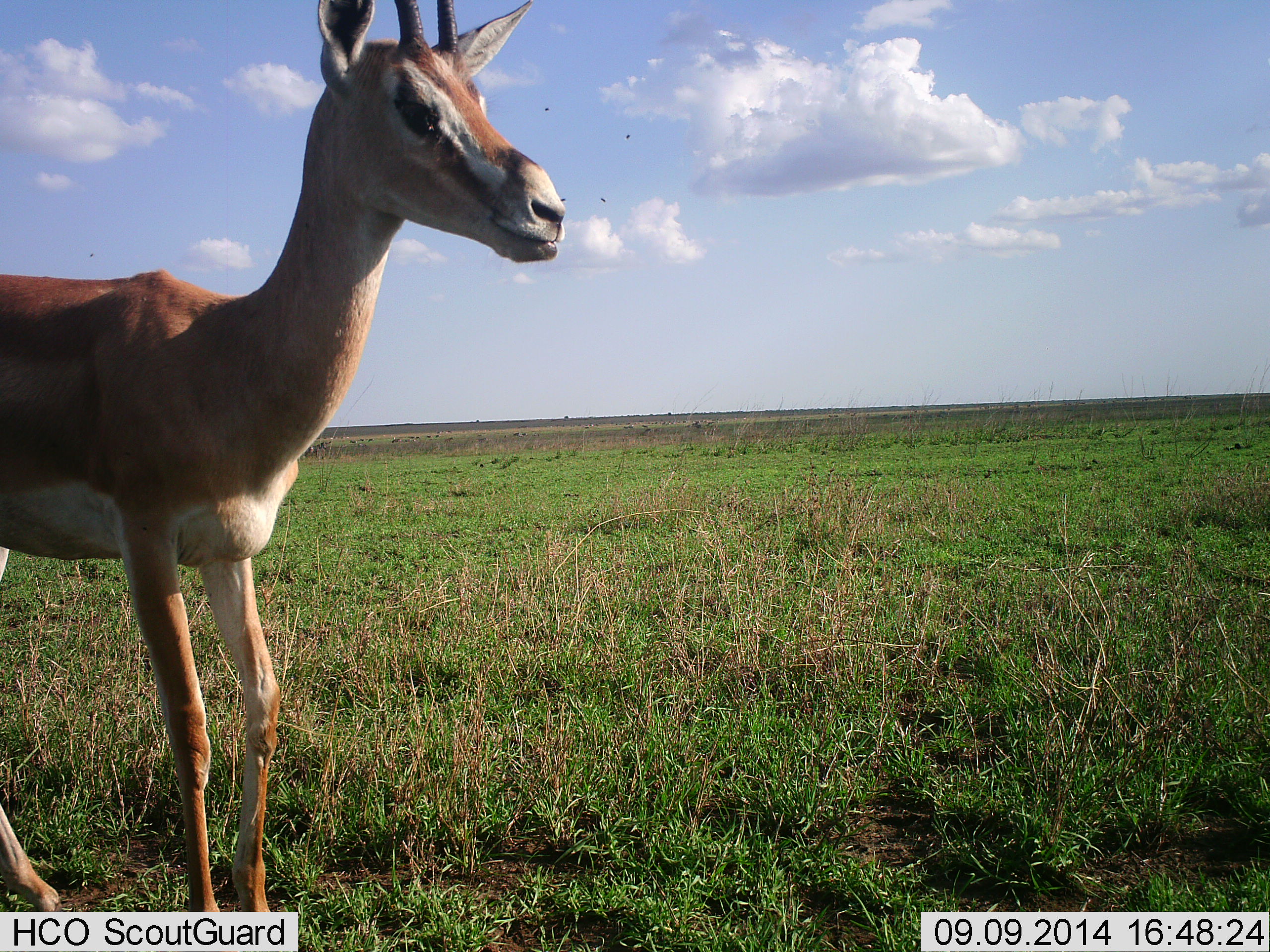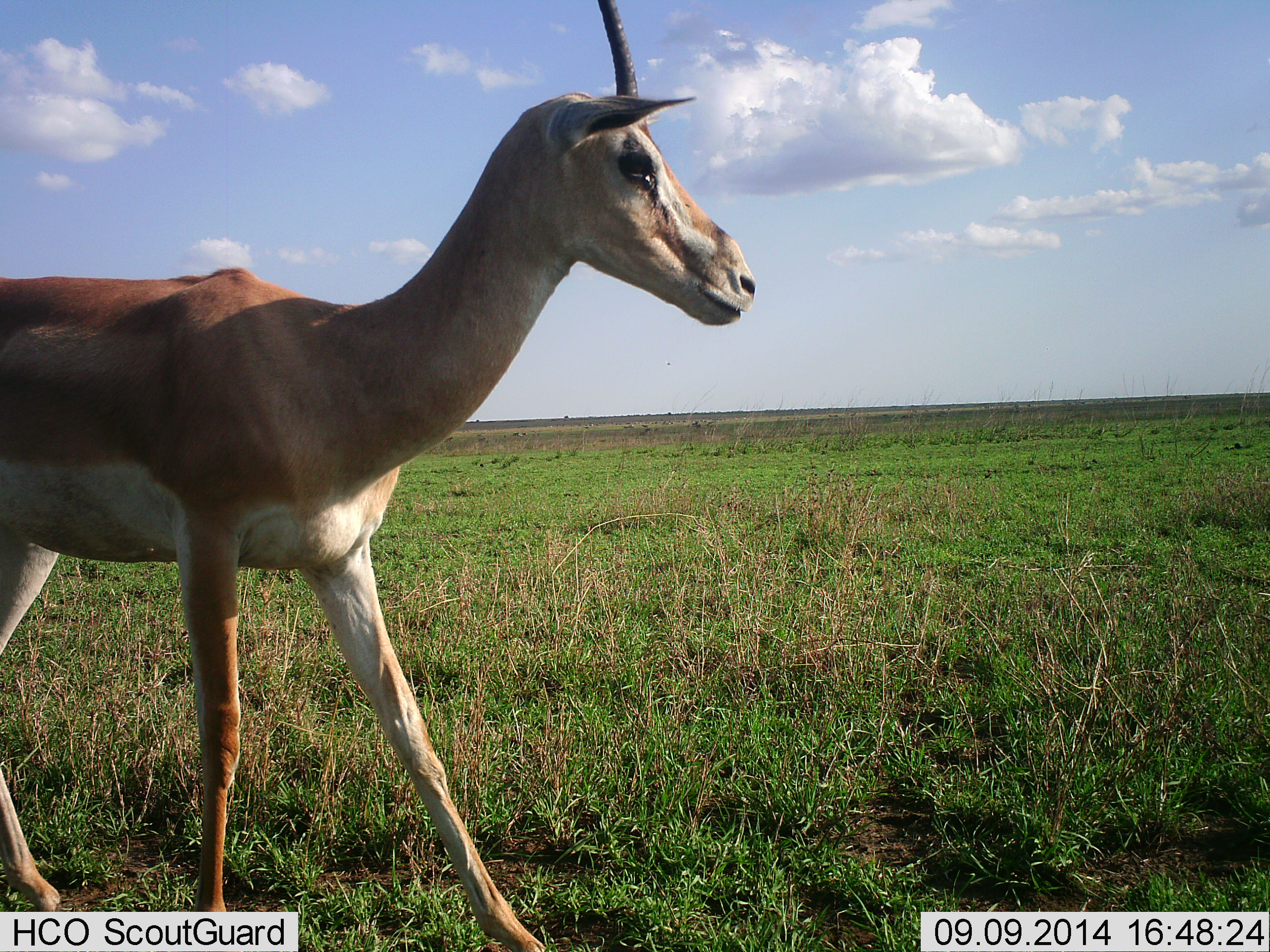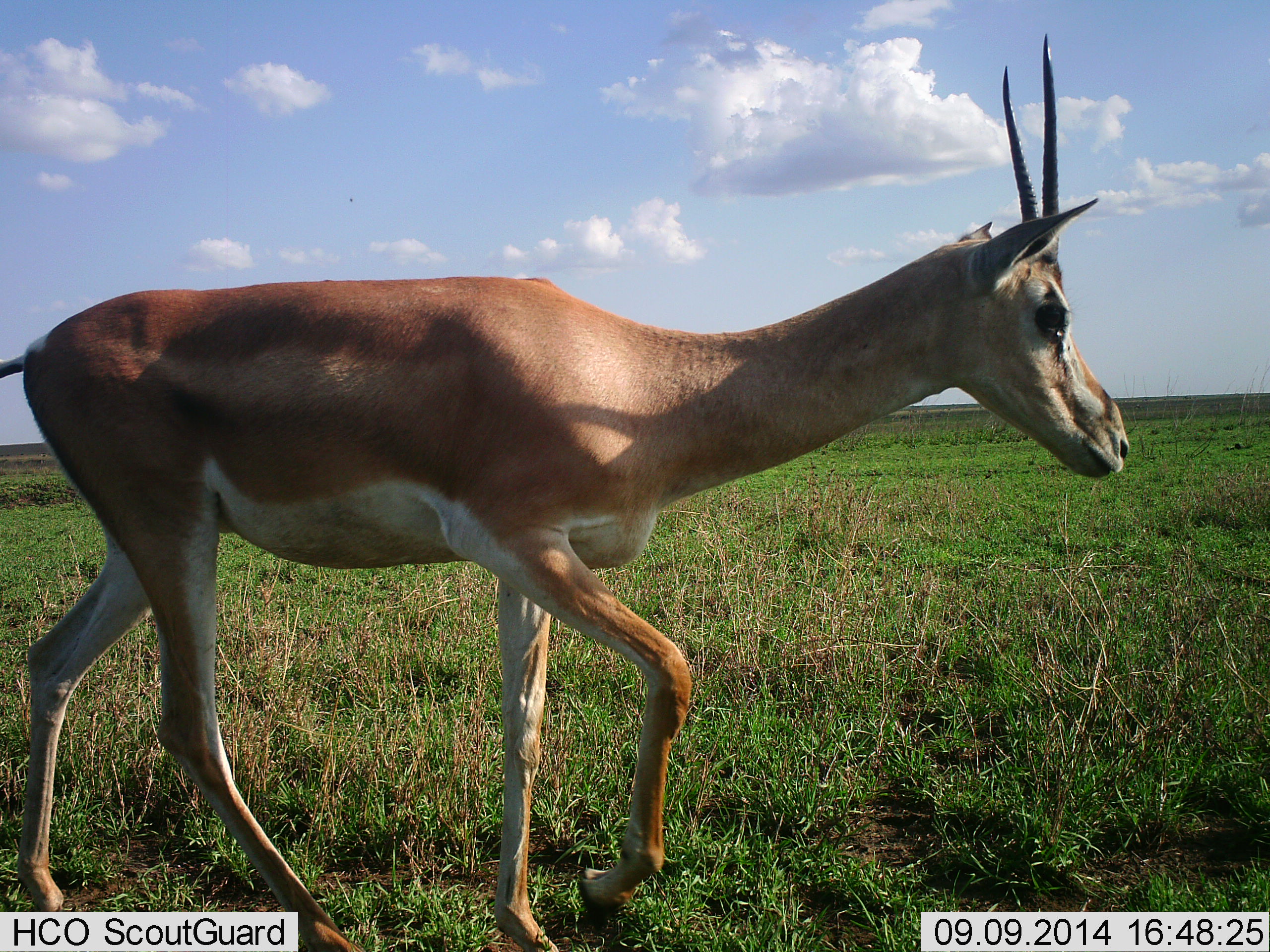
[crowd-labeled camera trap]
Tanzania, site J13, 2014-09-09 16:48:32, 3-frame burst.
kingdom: Animalia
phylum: Chordata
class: Mammalia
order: Artiodactyla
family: Bovidae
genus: Nanger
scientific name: Nanger granti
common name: grant's gazelle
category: gazellegrants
Gazellegrants (grant's gazelle) (Nanger granti), count 1. Behavior (volunteer vote fractions): standing 20%, resting 0%, moving 80%, interacting 0%. Young present (vote fraction): 0%. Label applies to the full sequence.